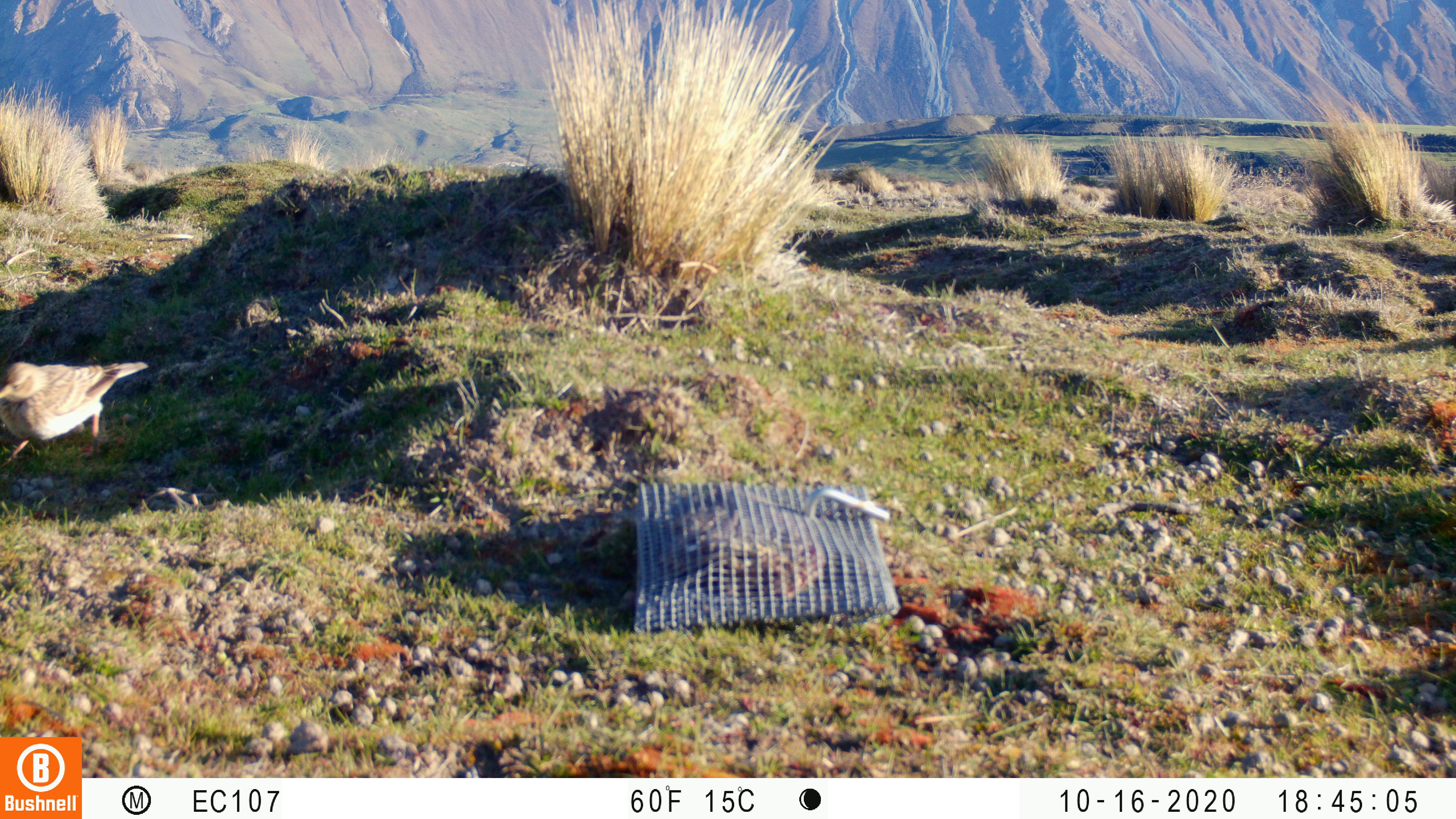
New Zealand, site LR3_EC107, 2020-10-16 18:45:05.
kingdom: Animalia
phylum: Chordata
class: Aves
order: Passeriformes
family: Motacillidae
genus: Anthus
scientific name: Anthus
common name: pipit